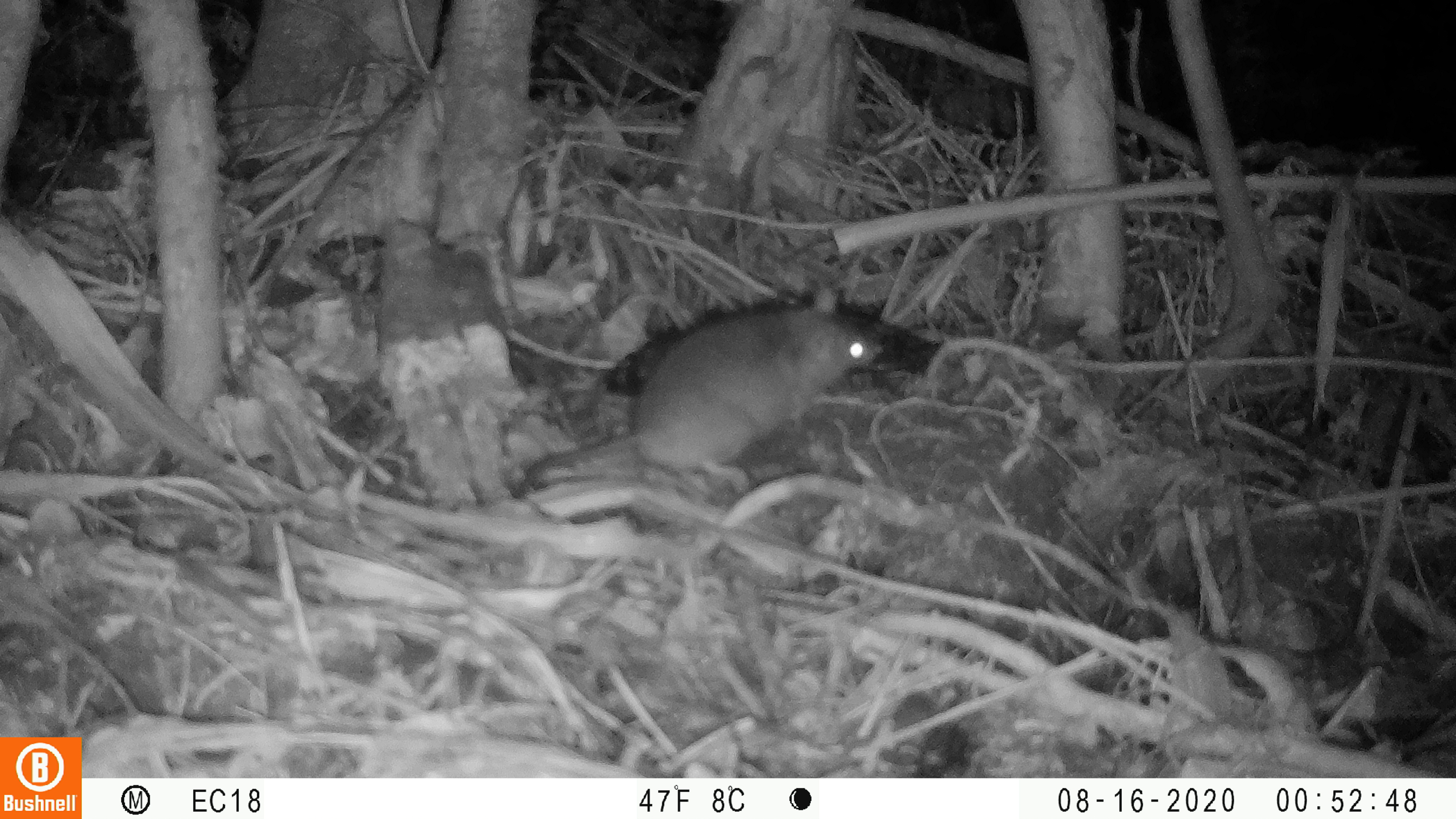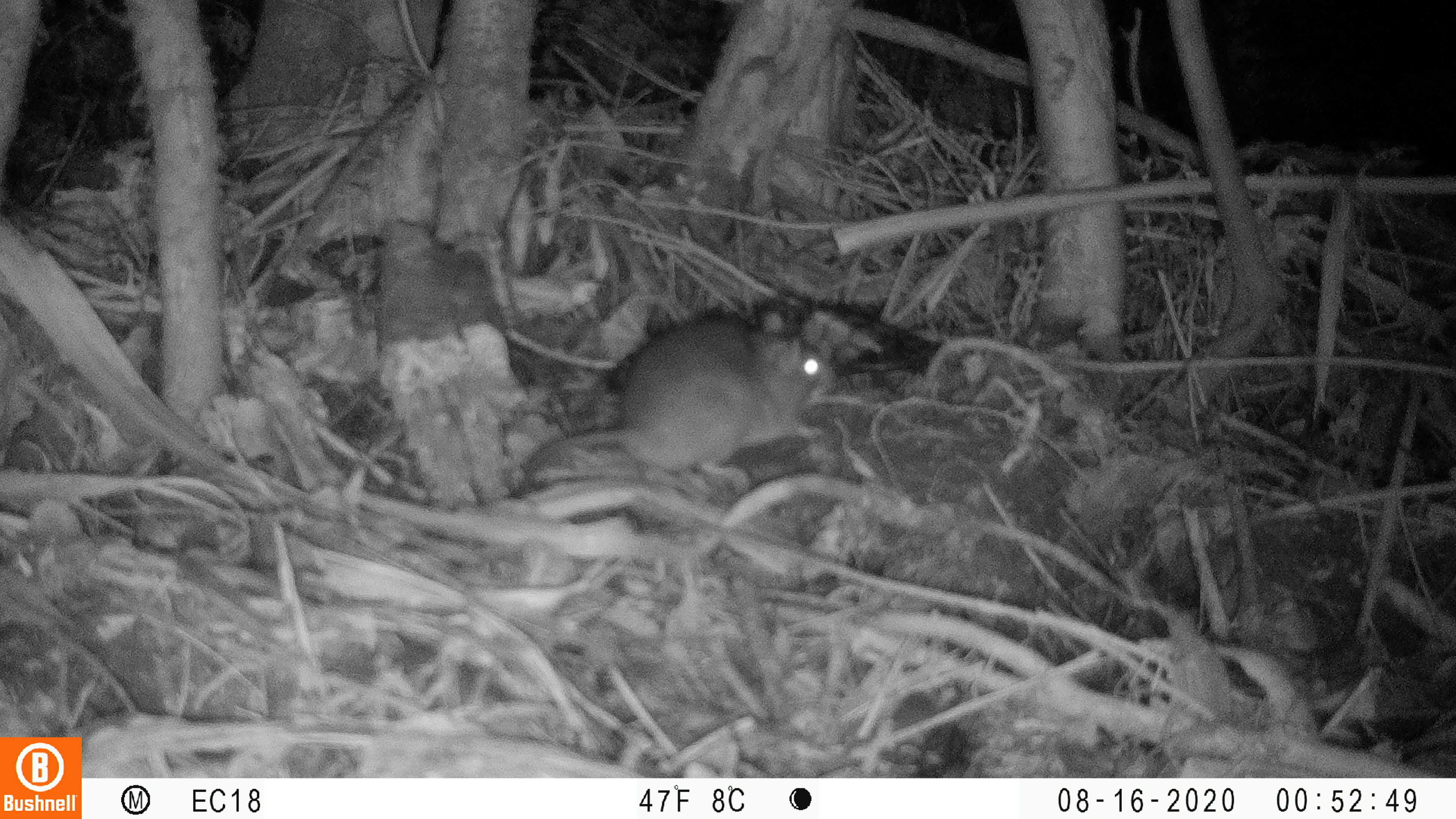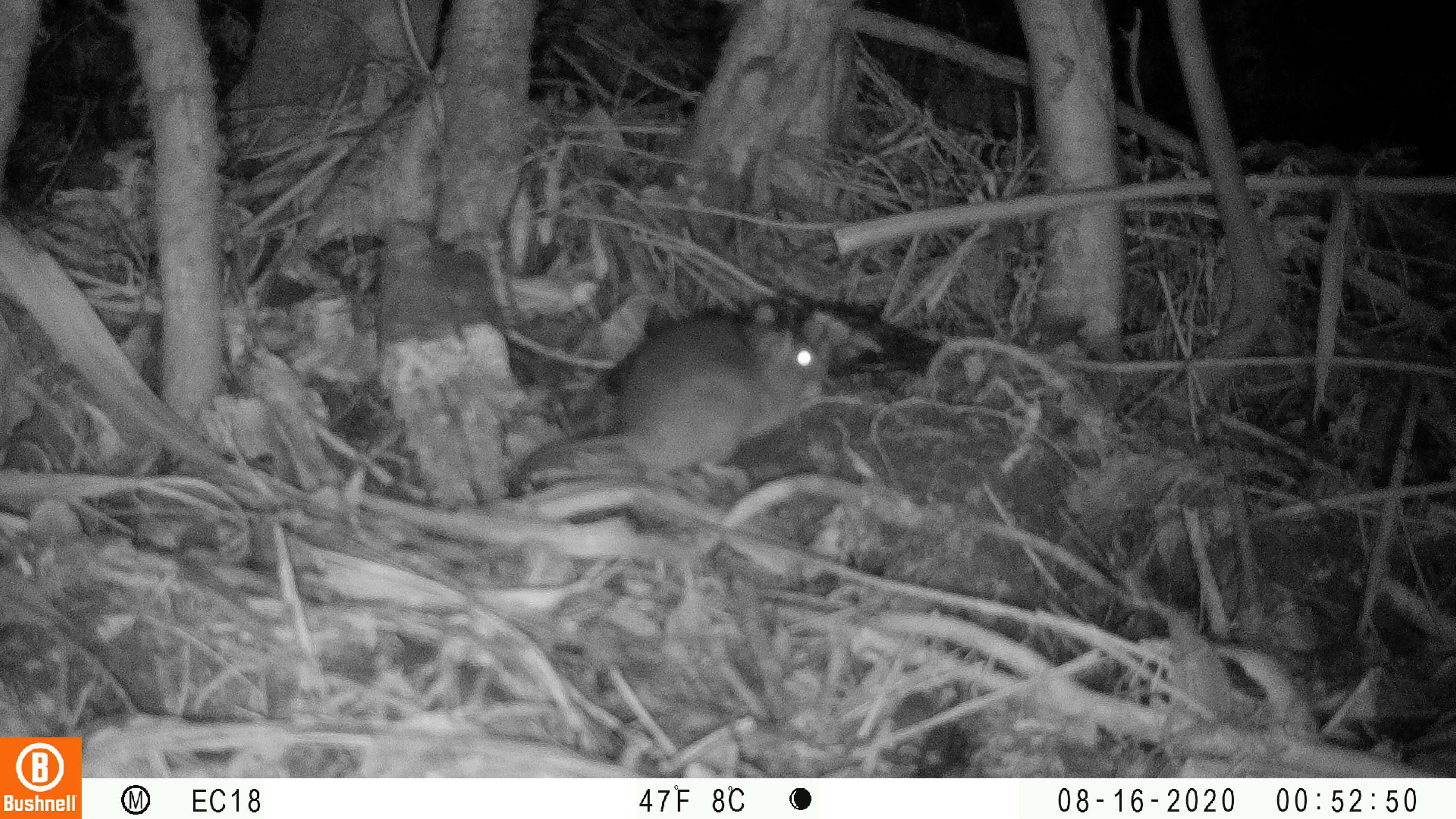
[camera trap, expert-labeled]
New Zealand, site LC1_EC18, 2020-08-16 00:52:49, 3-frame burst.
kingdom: Animalia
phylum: Chordata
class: Mammalia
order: Rodentia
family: Muridae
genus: Rattus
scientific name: Rattus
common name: rat